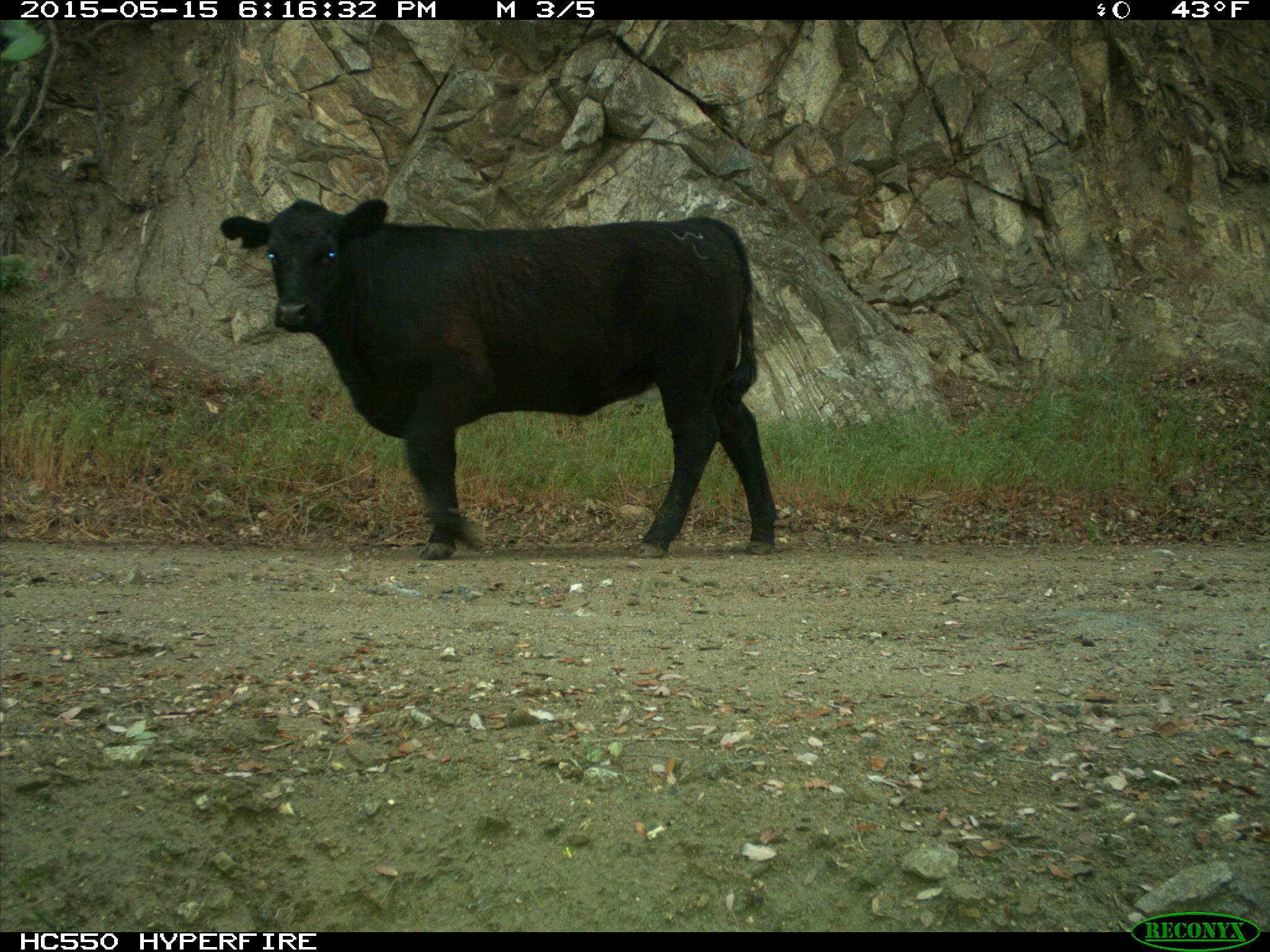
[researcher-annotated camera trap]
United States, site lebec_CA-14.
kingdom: Animalia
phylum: Chordata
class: Mammalia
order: Artiodactyla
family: Bovidae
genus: Bos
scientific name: Bos taurus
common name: domestic cow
Bos taurus (domestic cow).